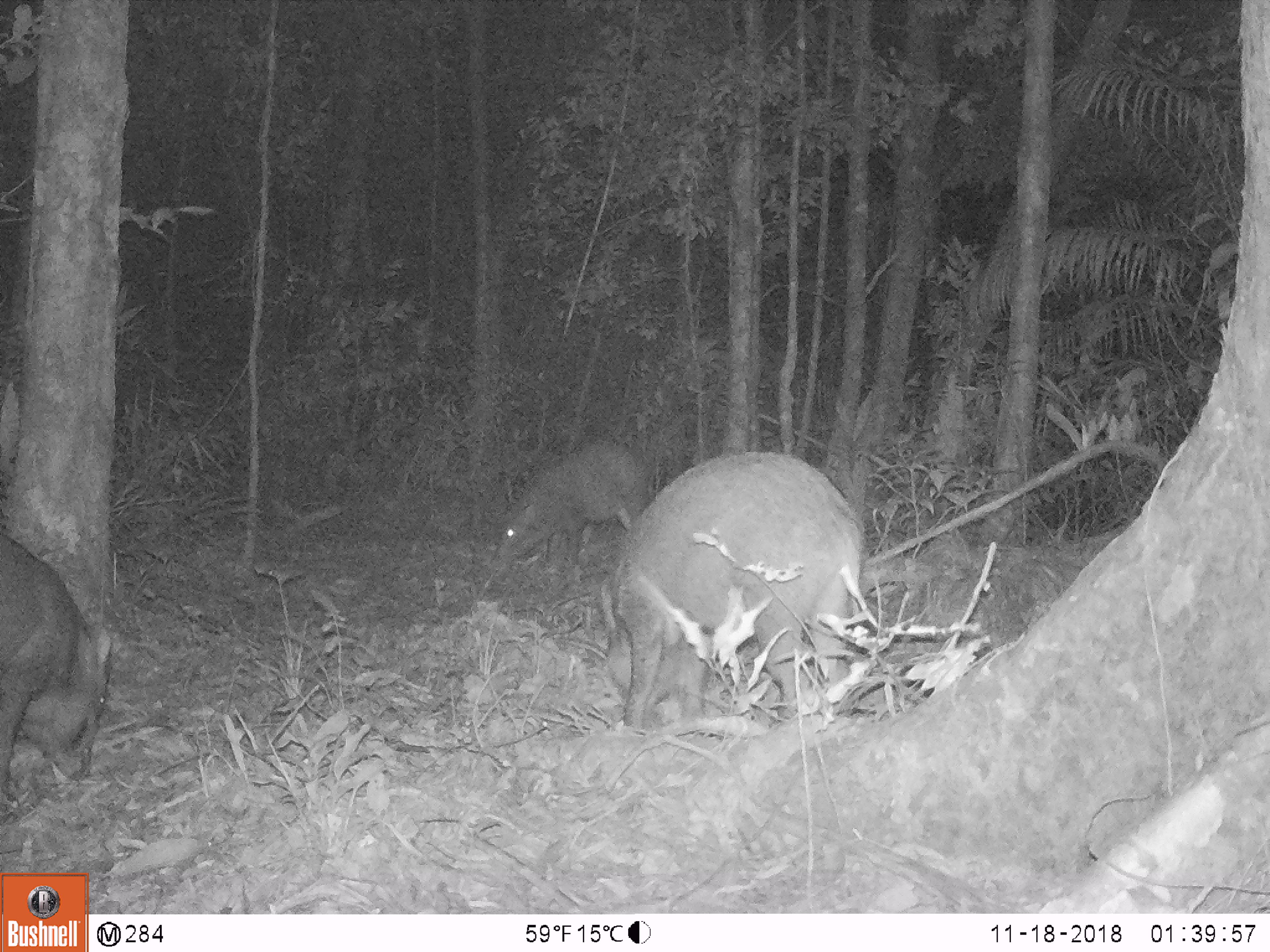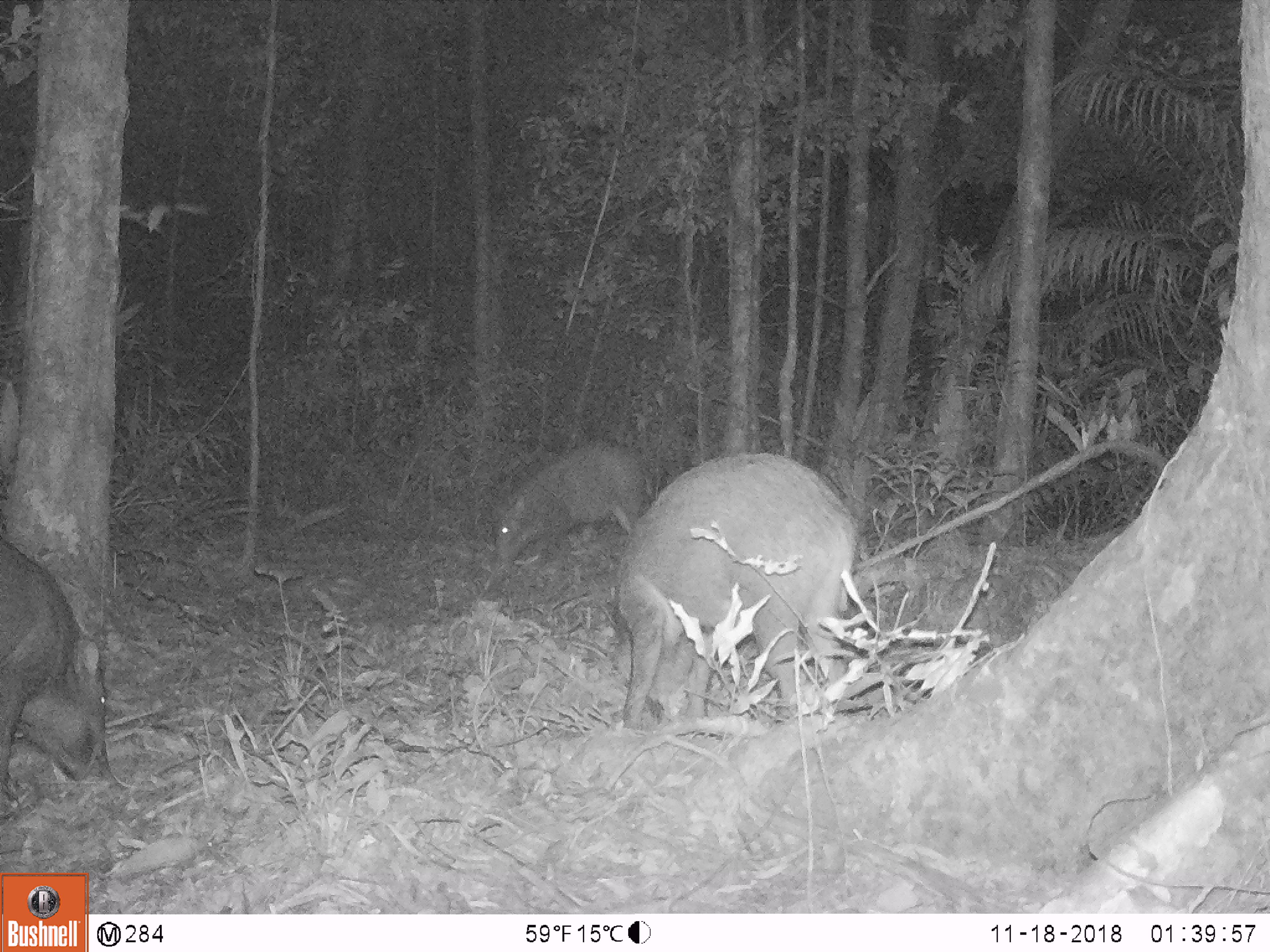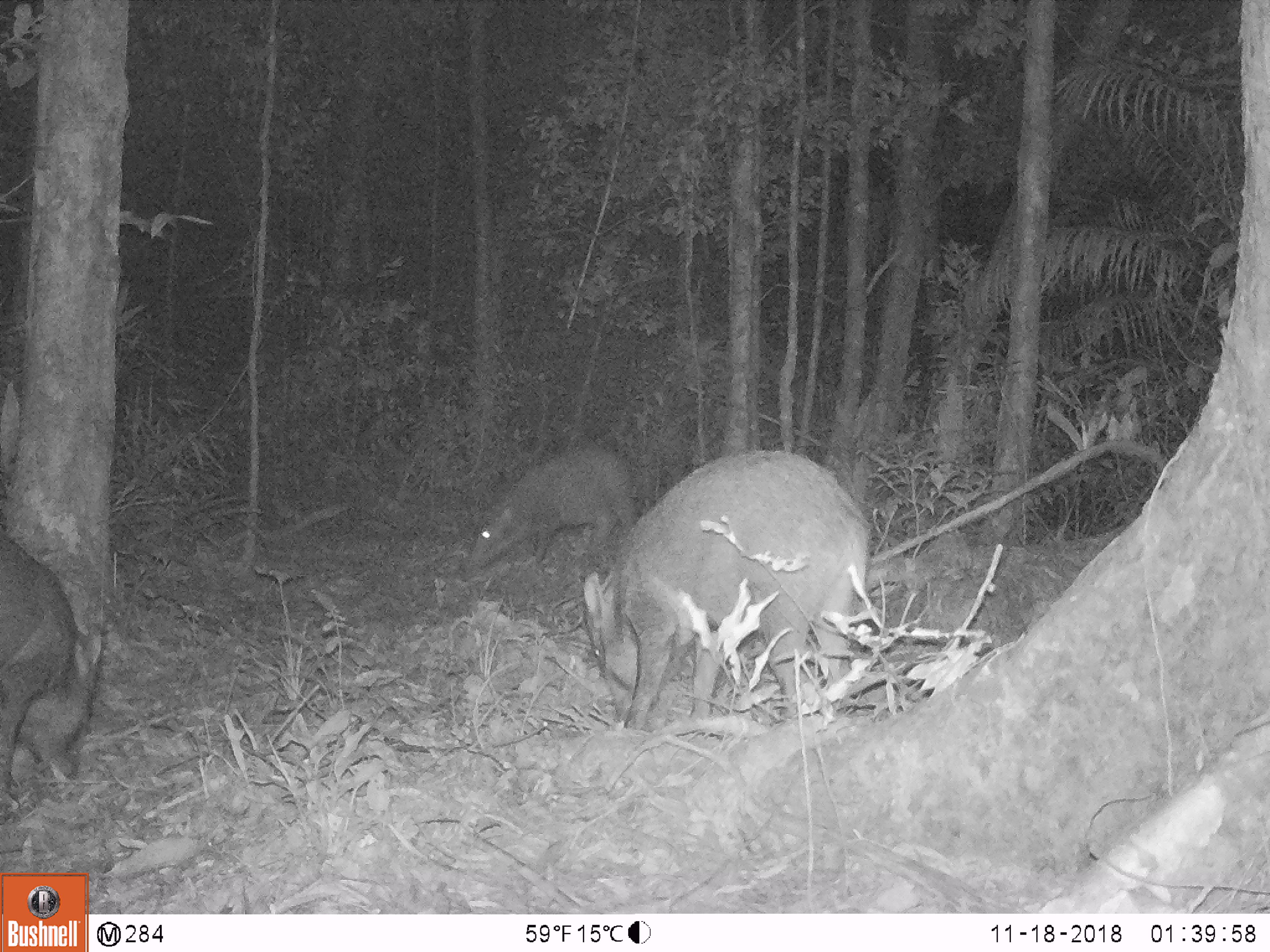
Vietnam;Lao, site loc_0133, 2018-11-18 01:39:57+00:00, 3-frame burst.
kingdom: Animalia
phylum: Chordata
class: Mammalia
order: Artiodactyla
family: Suidae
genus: Sus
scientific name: Sus scrofa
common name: eurasian wild pig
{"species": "eurasian wild pig (Sus scrofa)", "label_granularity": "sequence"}